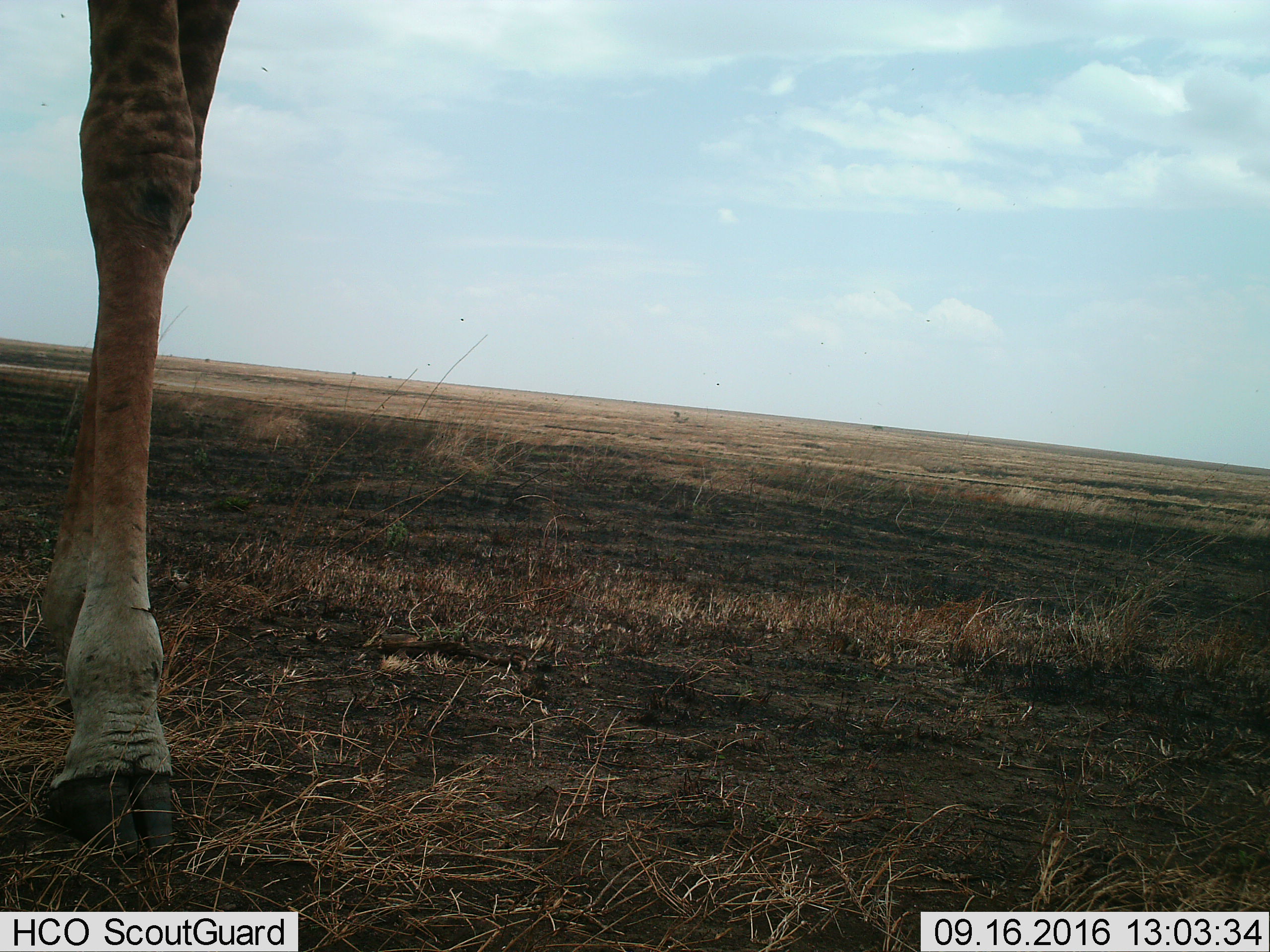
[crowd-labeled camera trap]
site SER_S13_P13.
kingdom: Animalia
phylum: Chordata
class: Mammalia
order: Artiodactyla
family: Giraffidae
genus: Giraffa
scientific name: Giraffa camelopardalis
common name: giraffe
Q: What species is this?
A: Giraffe (Giraffa camelopardalis).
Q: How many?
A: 1.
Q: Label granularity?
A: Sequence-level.